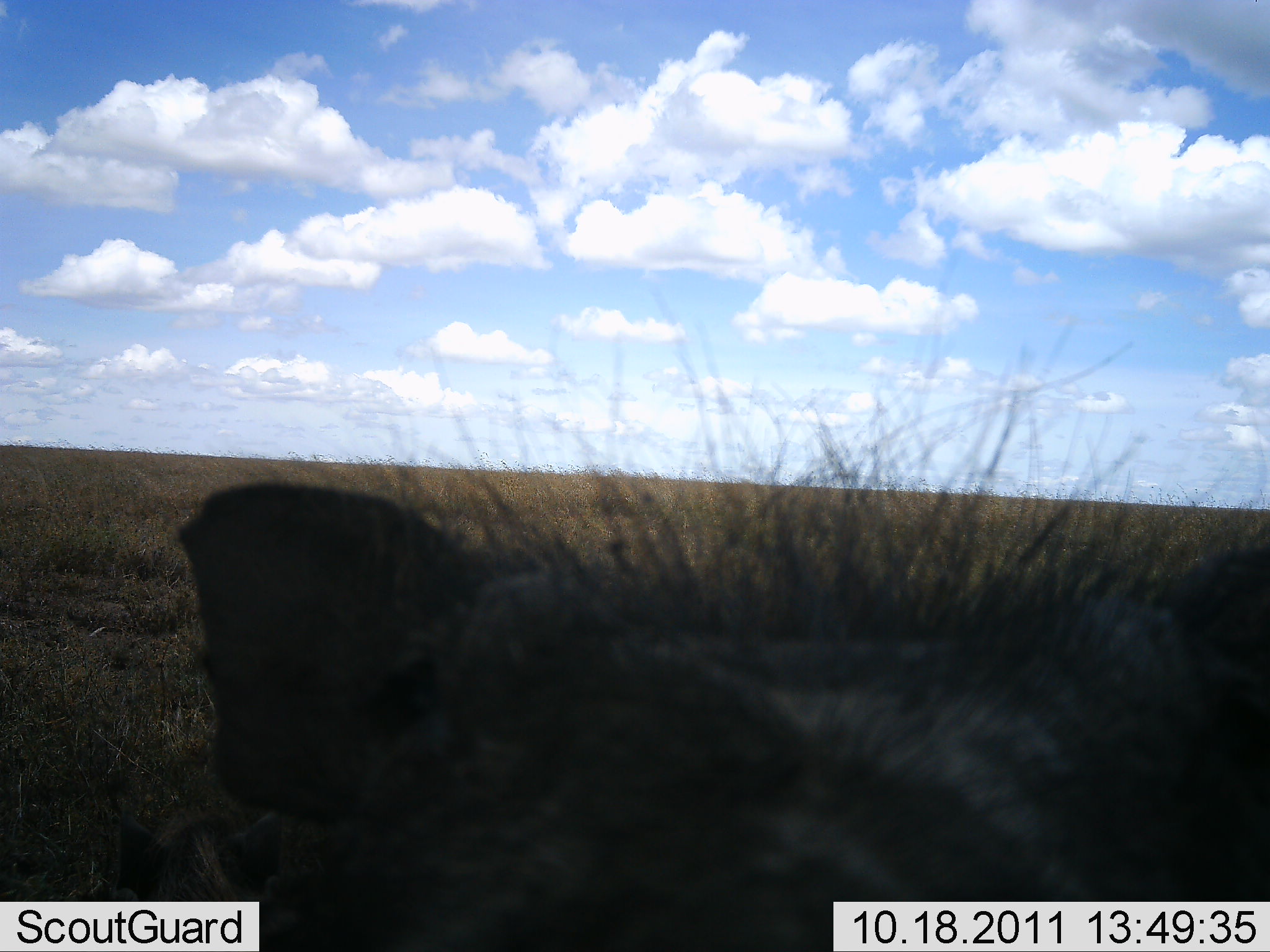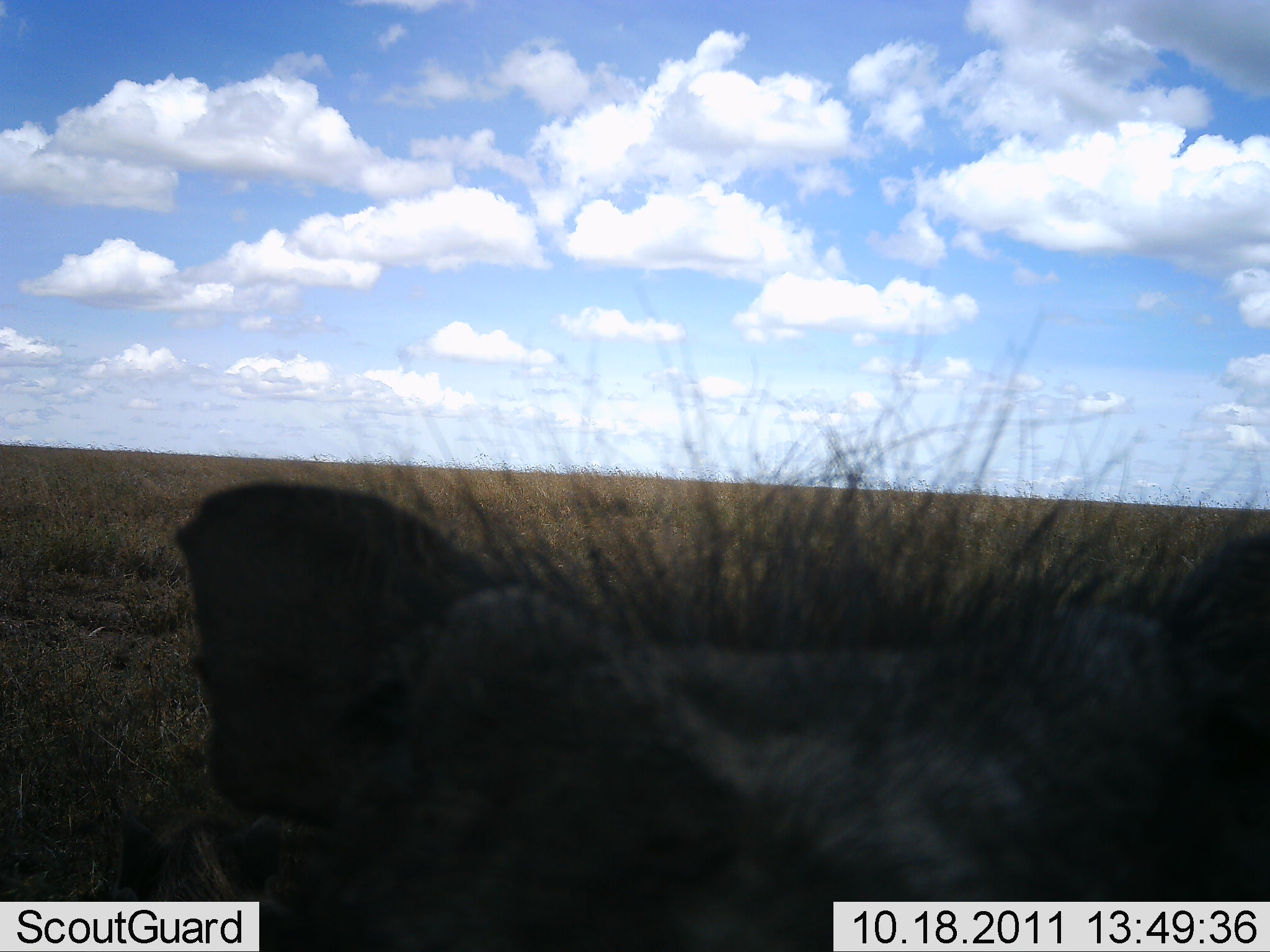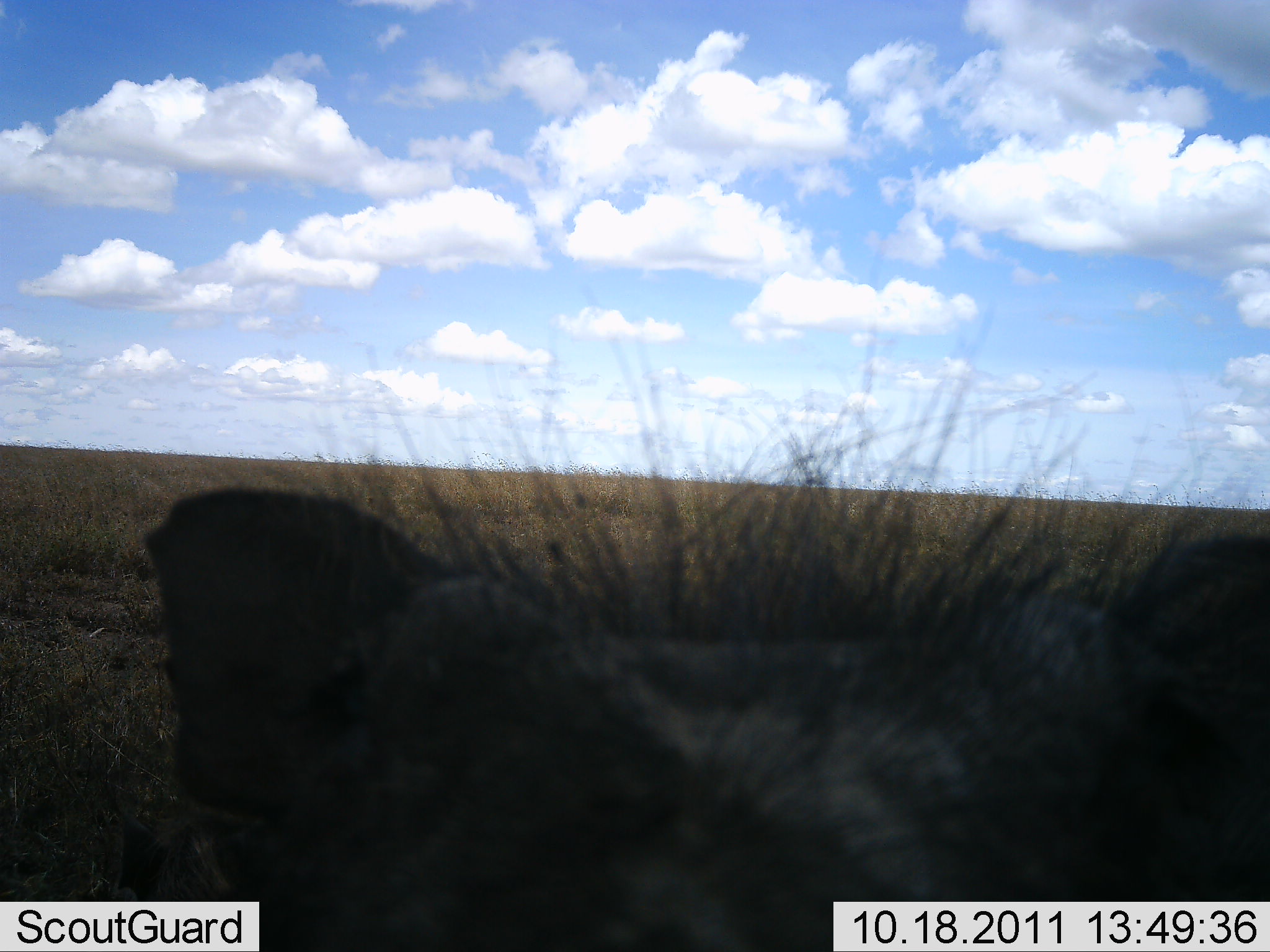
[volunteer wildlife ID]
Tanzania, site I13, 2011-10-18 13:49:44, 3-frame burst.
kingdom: Animalia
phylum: Chordata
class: Mammalia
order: Artiodactyla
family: Suidae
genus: Phacochoerus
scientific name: Phacochoerus africanus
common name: warthog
Warthog (Phacochoerus africanus), count 1. Behavior (volunteer vote fractions): standing 75%, resting 8%, moving 8%, interacting 33%. Young present (vote fraction): 17%. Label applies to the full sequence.